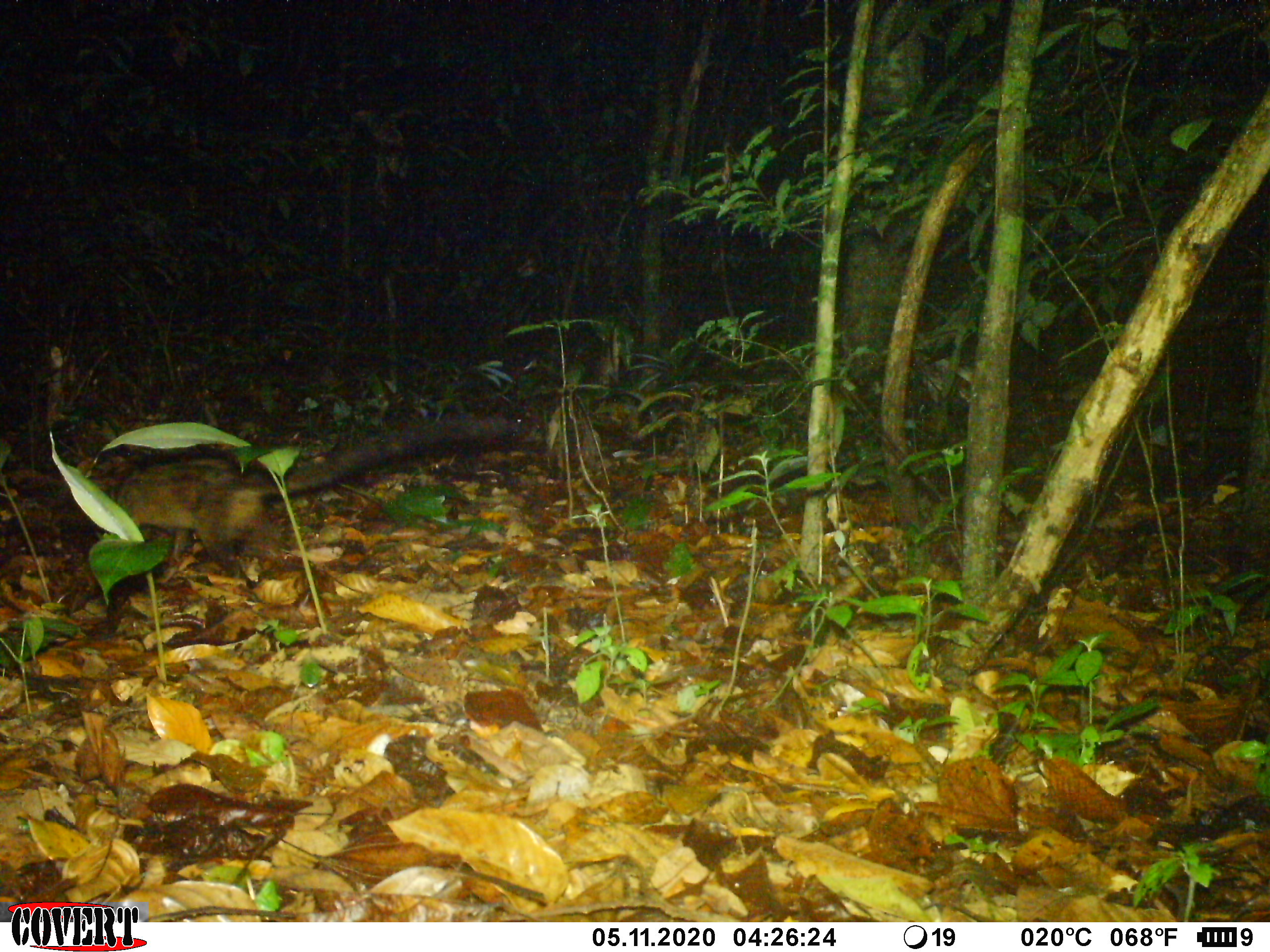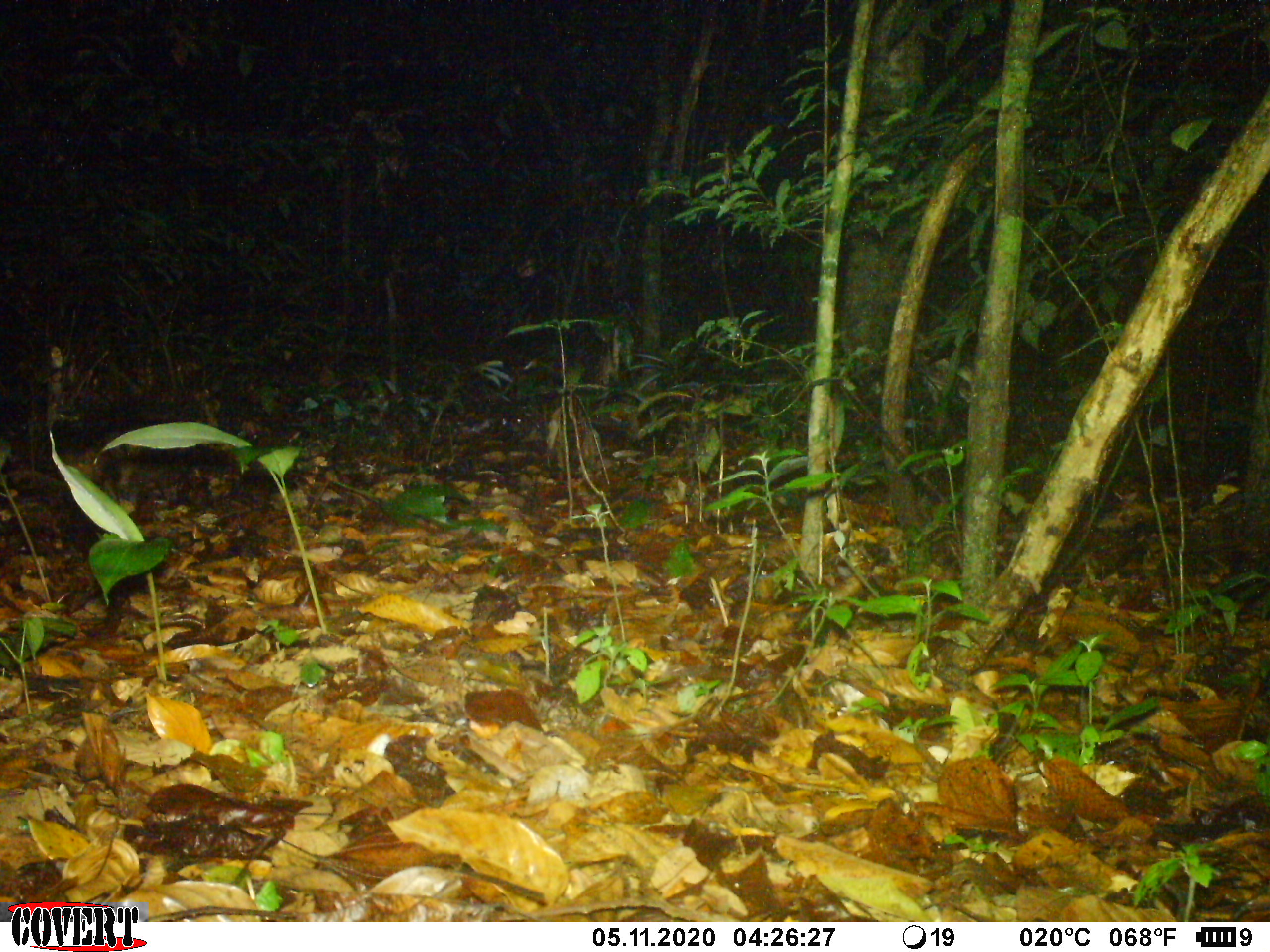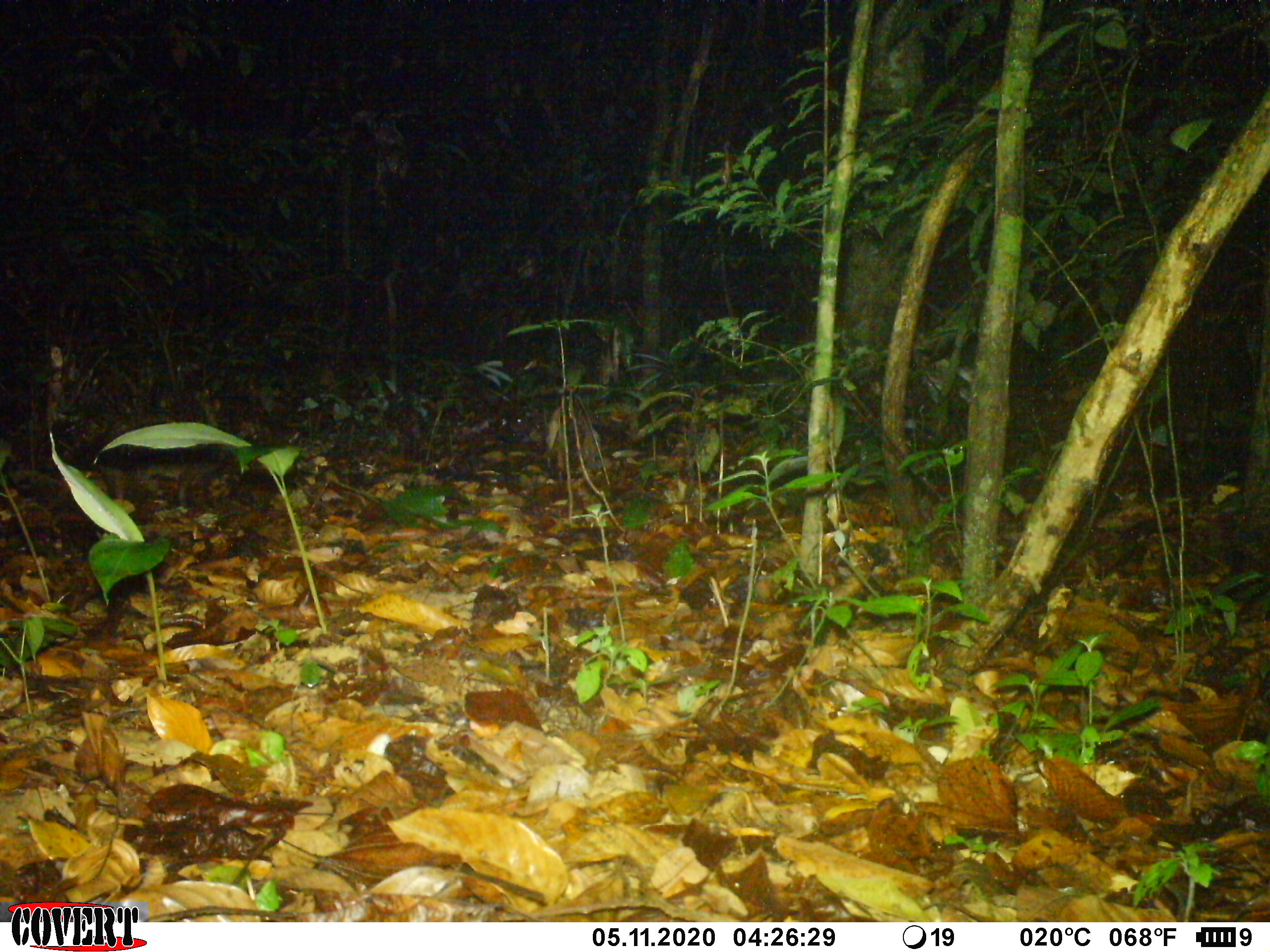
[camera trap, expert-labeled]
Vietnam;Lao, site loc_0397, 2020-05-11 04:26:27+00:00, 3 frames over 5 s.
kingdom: Animalia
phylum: Chordata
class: Mammalia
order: Carnivora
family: Viverridae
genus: Paradoxurus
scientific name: Paradoxurus hermaphroditus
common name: common palm civet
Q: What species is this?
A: Common palm civet (Paradoxurus hermaphroditus).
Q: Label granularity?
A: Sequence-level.